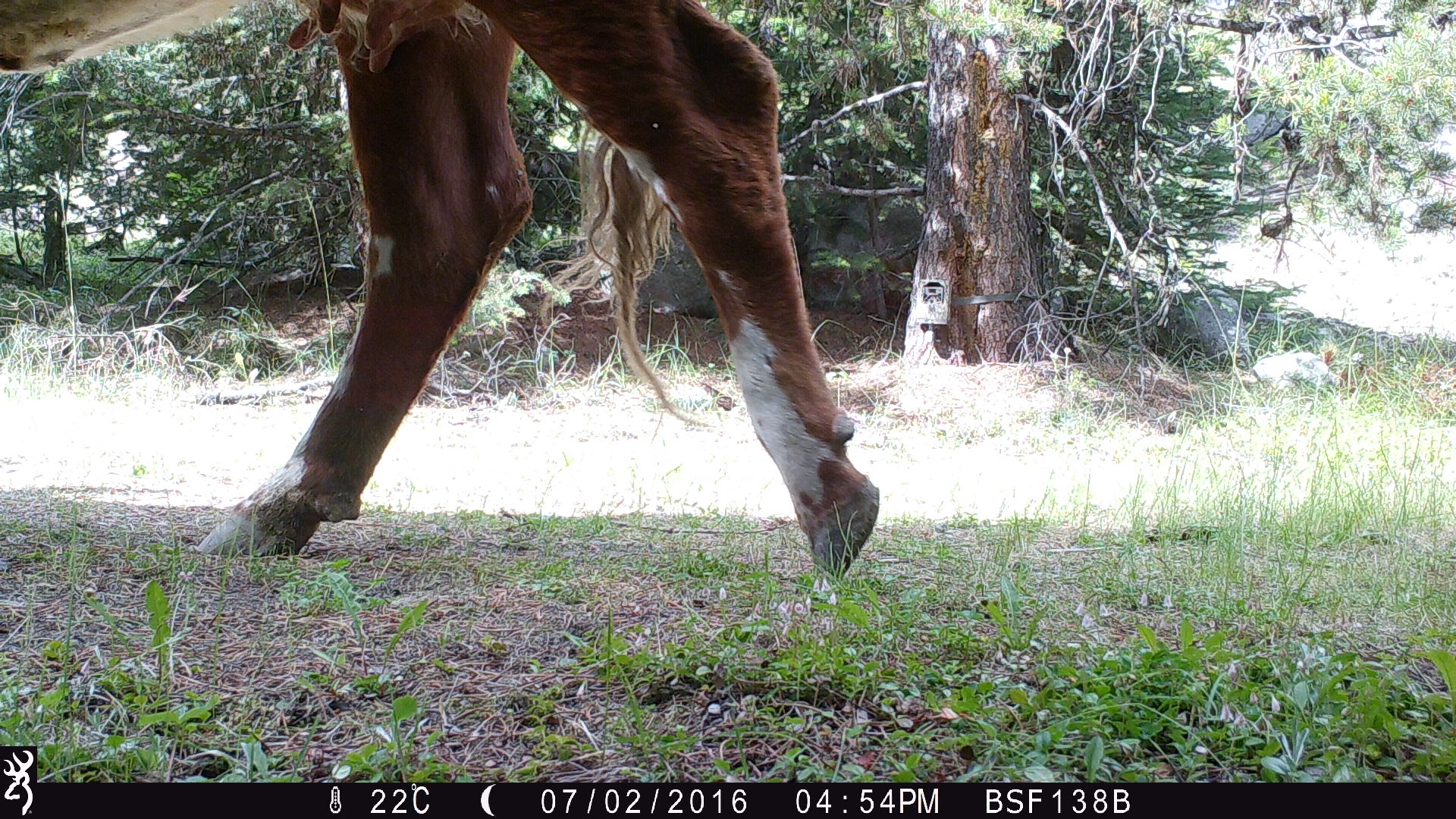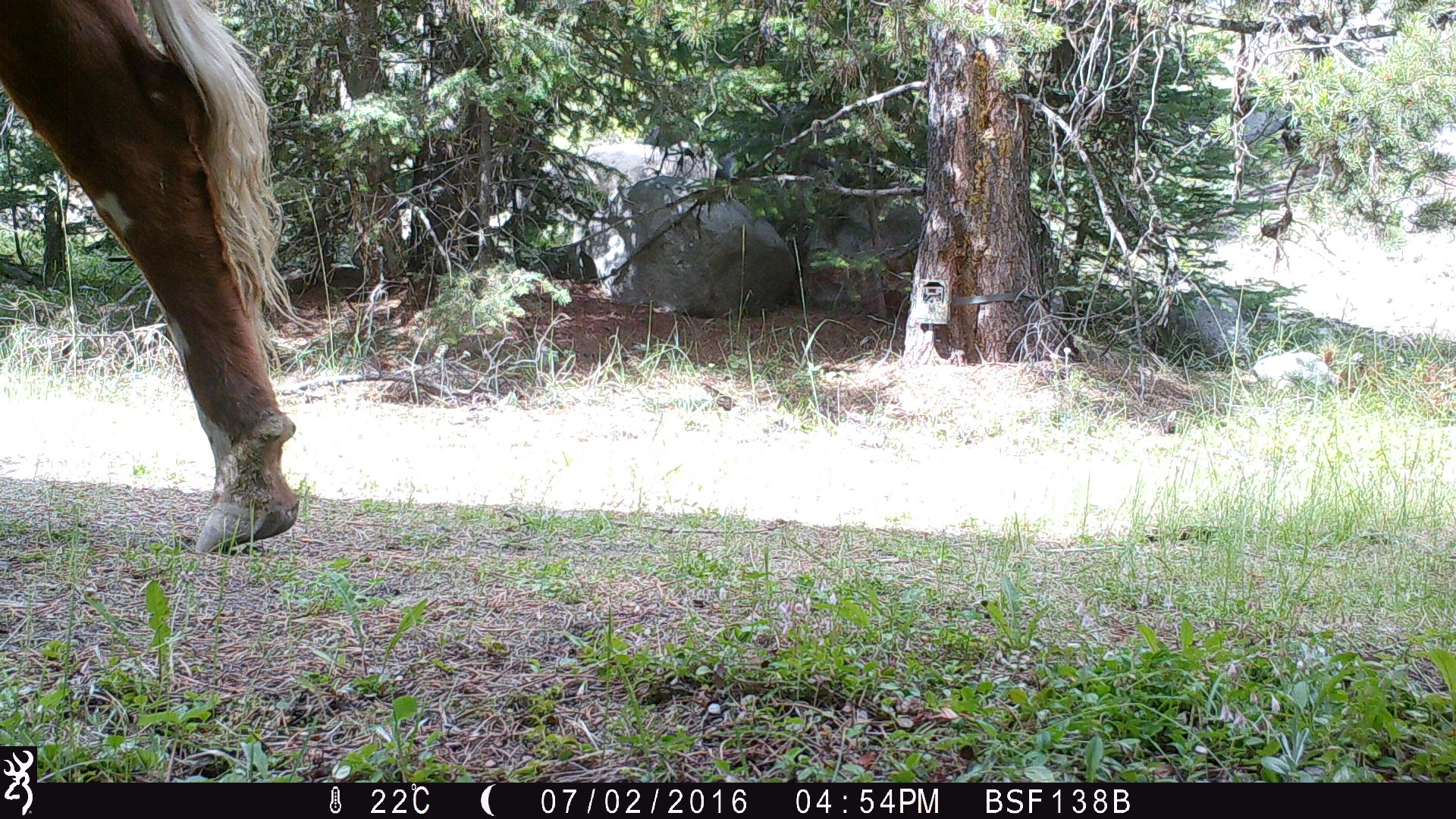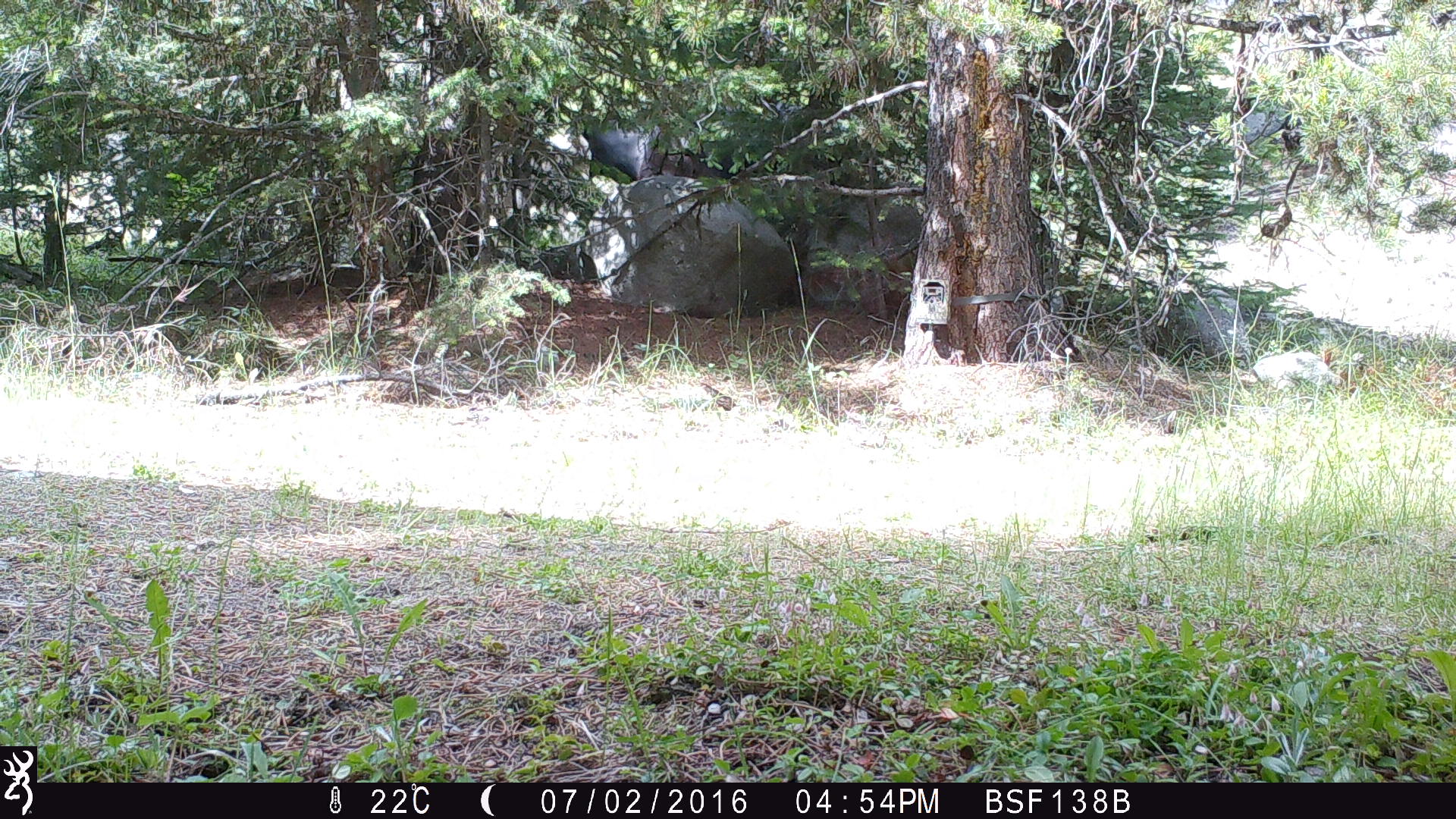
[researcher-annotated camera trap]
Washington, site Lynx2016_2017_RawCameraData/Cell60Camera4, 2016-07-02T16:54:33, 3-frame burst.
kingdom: Animalia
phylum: Chordata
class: Mammalia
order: Artiodactyla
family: Bovidae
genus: Bos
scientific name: Bos taurus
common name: domestic cattle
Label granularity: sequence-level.